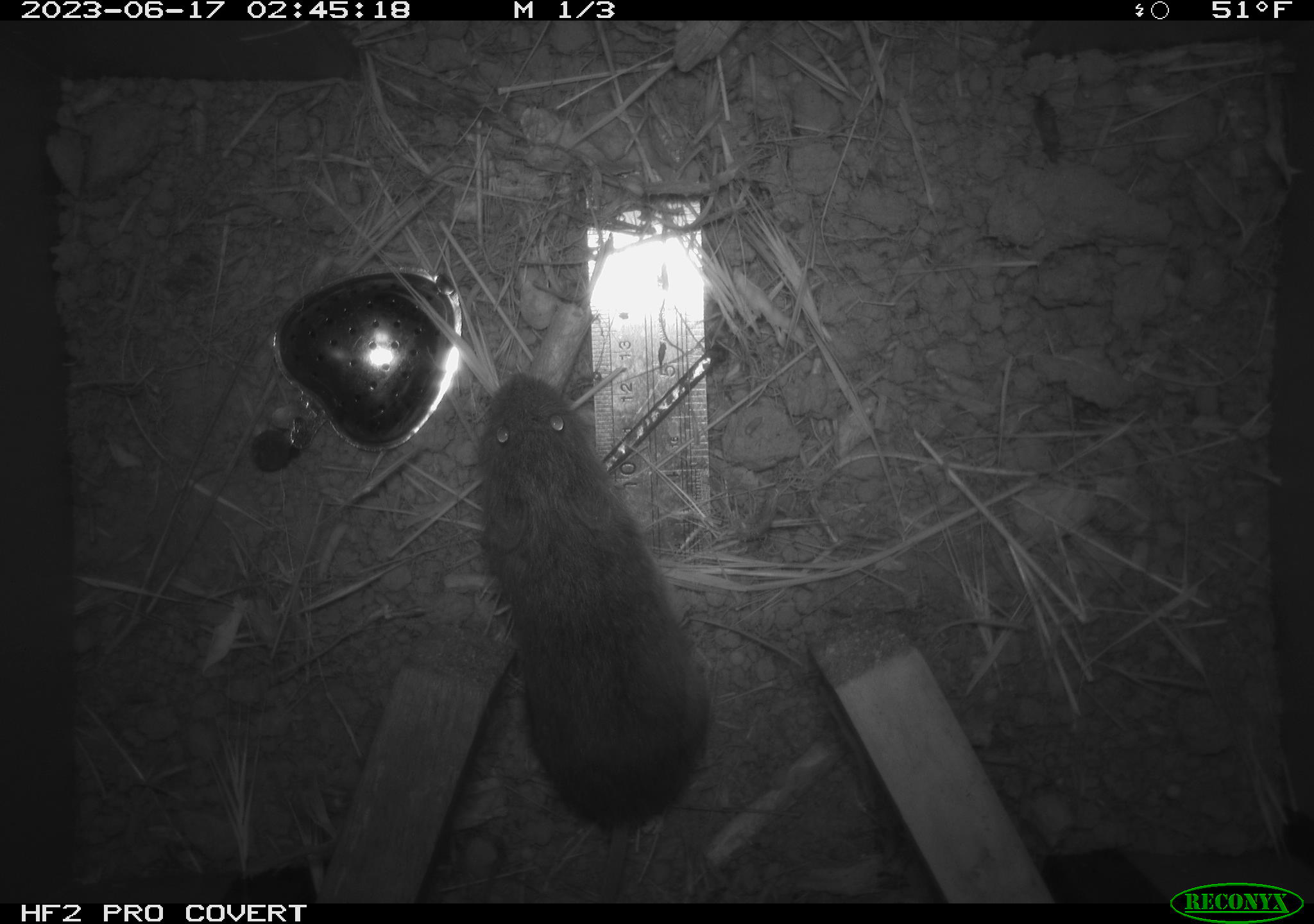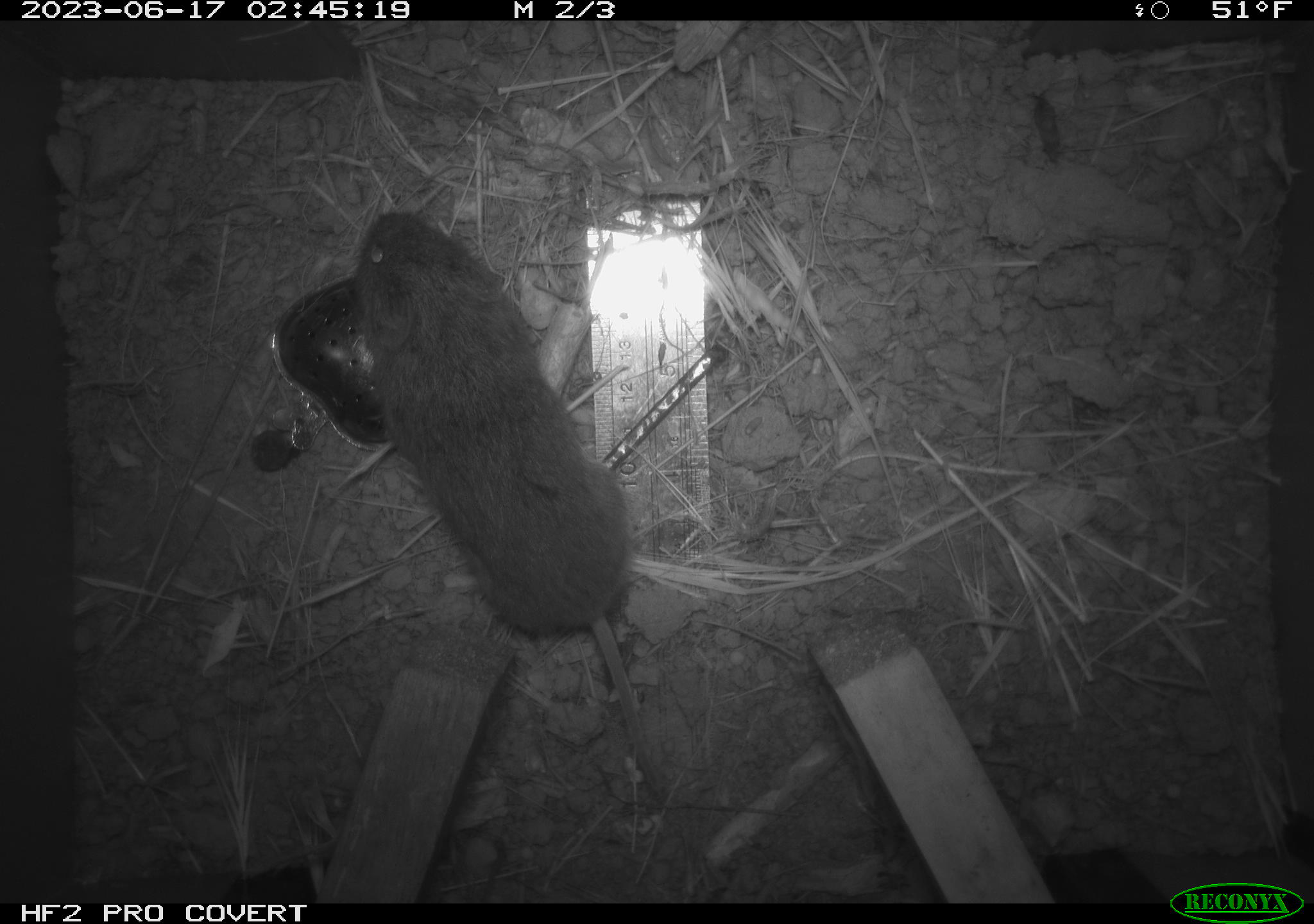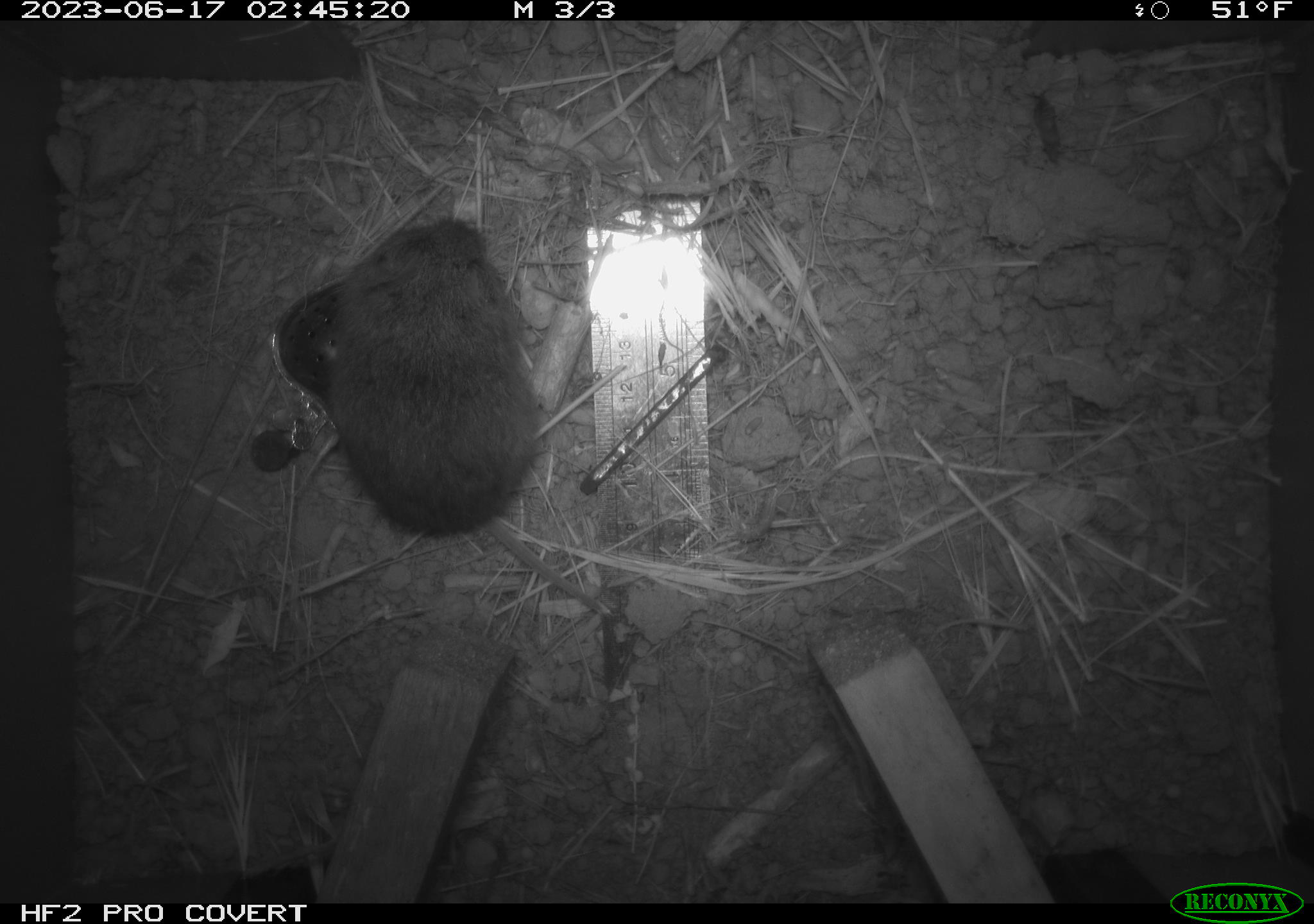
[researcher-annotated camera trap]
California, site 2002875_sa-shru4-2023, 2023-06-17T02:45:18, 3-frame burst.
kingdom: Animalia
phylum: Chordata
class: Mammalia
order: Rodentia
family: Cricetidae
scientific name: Arvicolinae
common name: voles, lemmings, and muskrats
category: arvicolinae subfamily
Arvicolinae subfamily (voles, lemmings, and muskrats) (Arvicolinae).